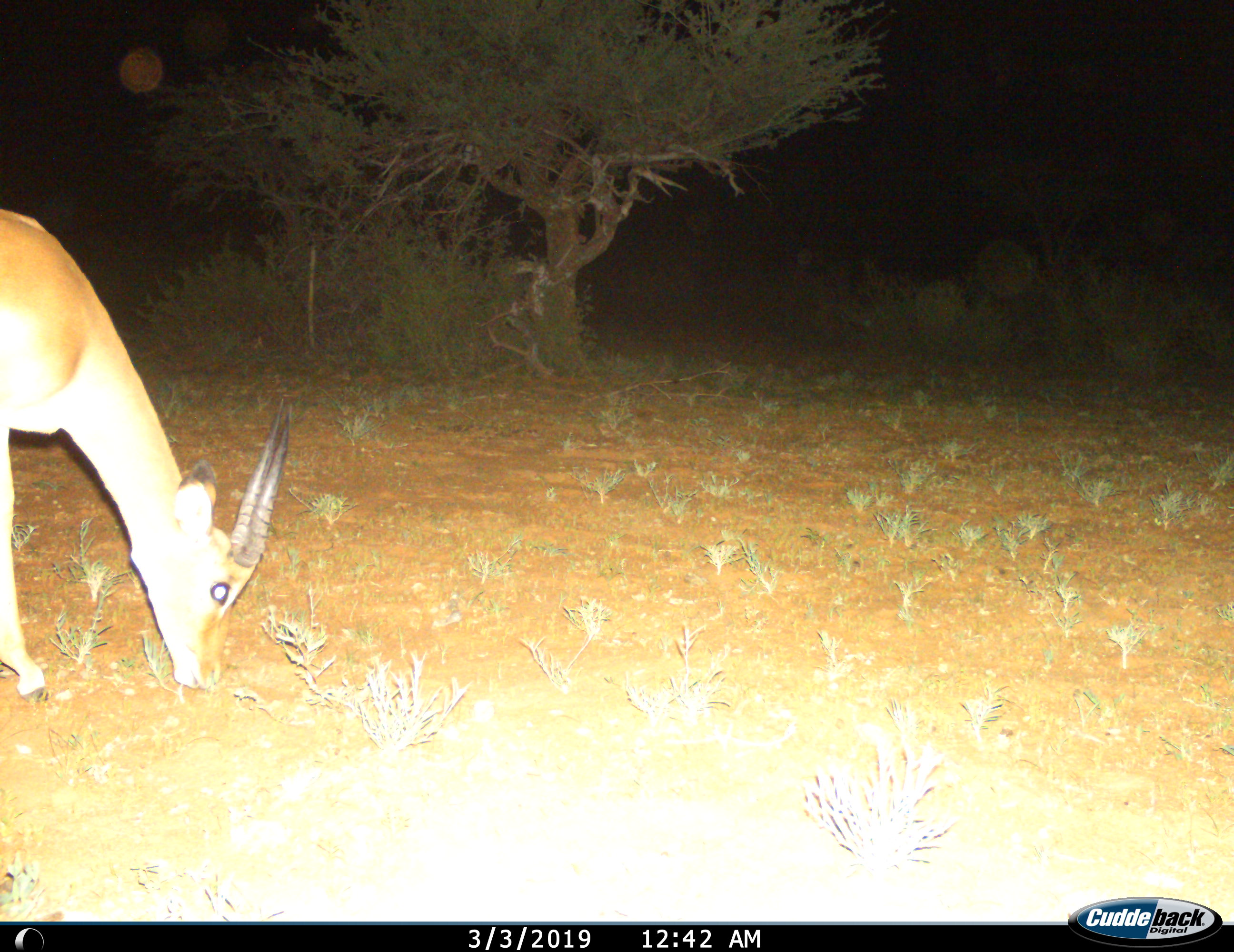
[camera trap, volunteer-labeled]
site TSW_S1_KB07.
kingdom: Animalia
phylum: Chordata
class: Mammalia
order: Artiodactyla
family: Bovidae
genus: Aepyceros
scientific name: Aepyceros melampus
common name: impala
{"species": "impala (Aepyceros melampus)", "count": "1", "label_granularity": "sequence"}